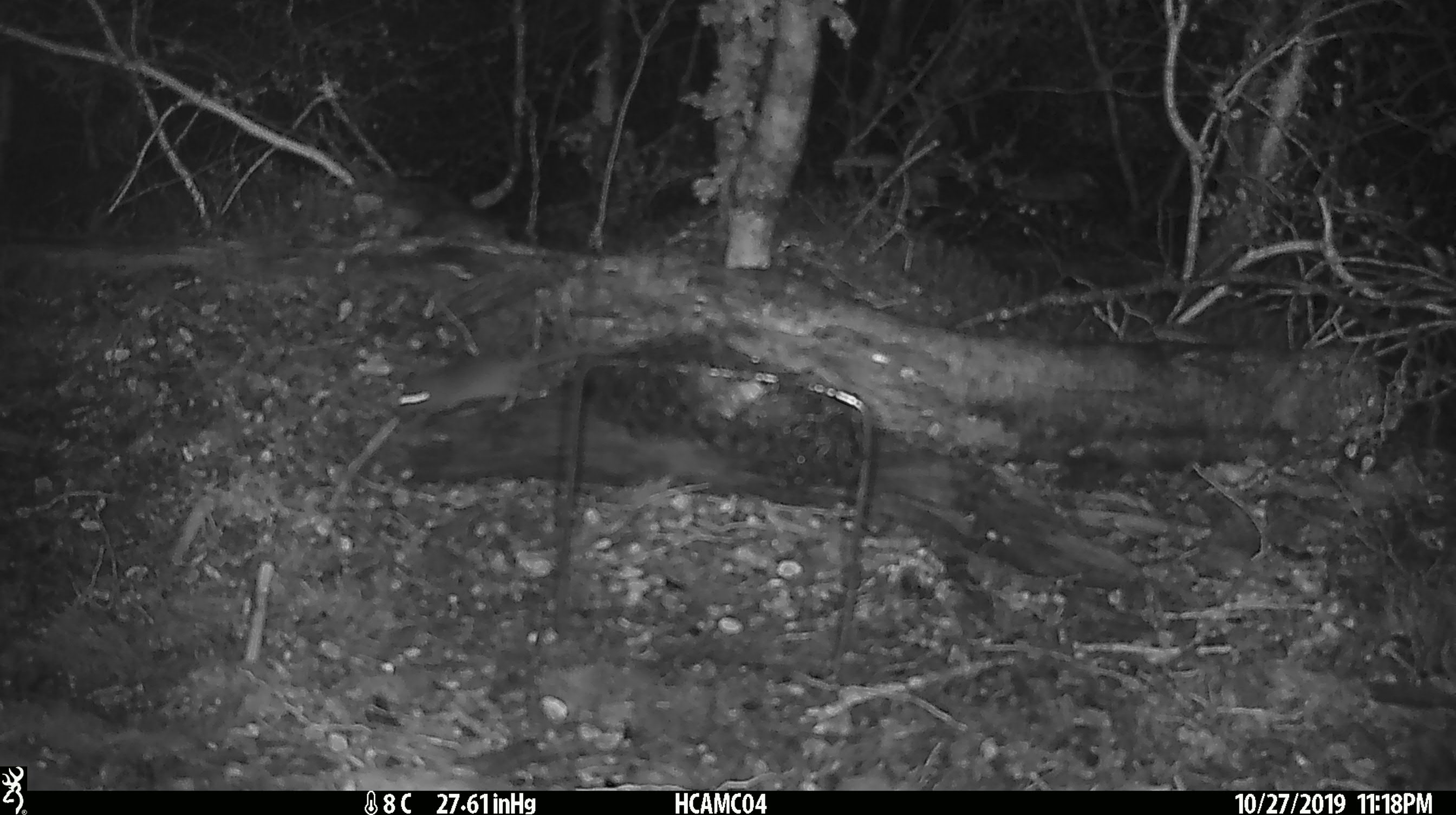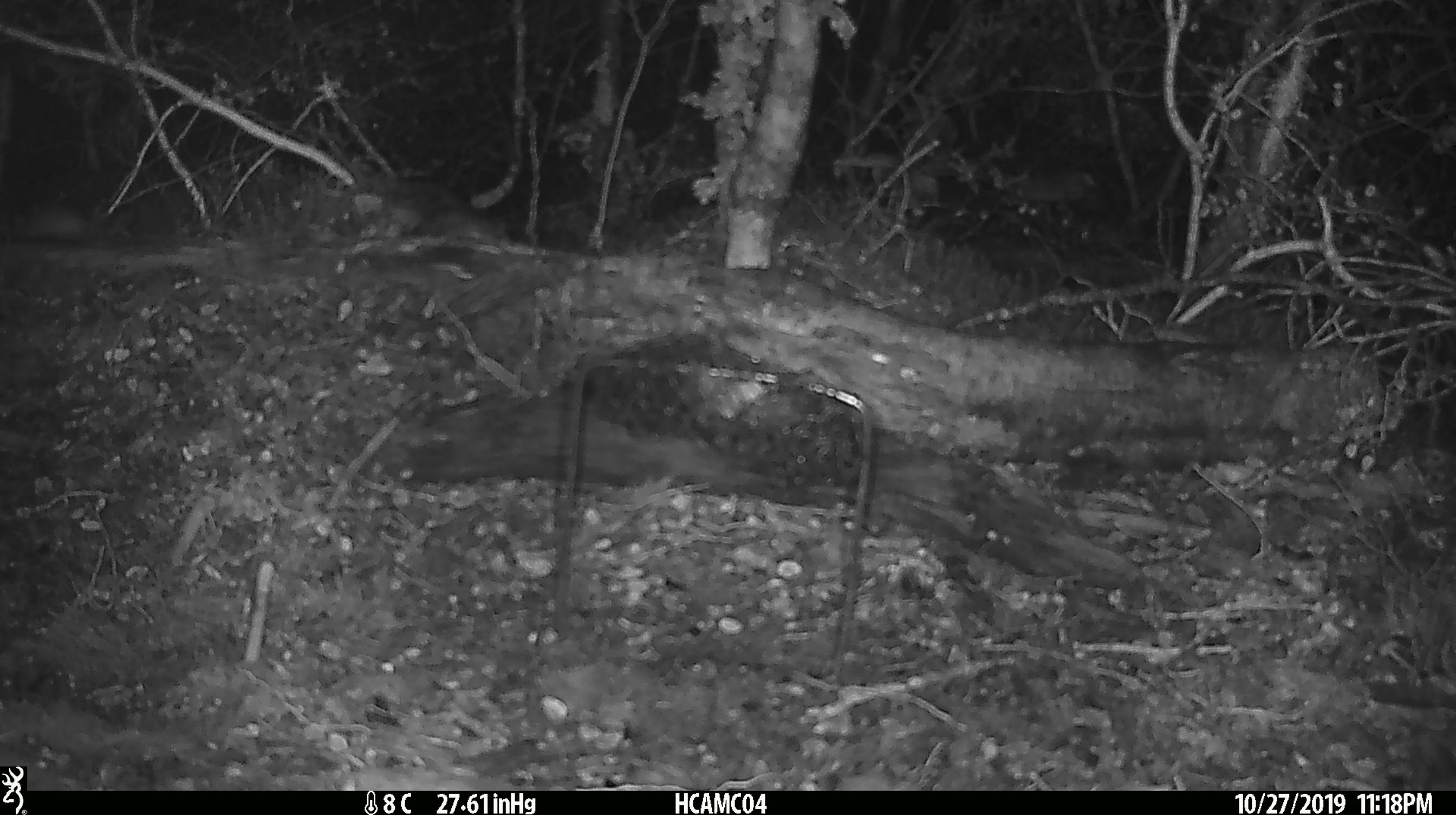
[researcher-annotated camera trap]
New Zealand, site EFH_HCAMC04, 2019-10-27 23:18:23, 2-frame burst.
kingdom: Animalia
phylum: Chordata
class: Mammalia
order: Rodentia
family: Muridae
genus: Mus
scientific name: Mus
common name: mouse